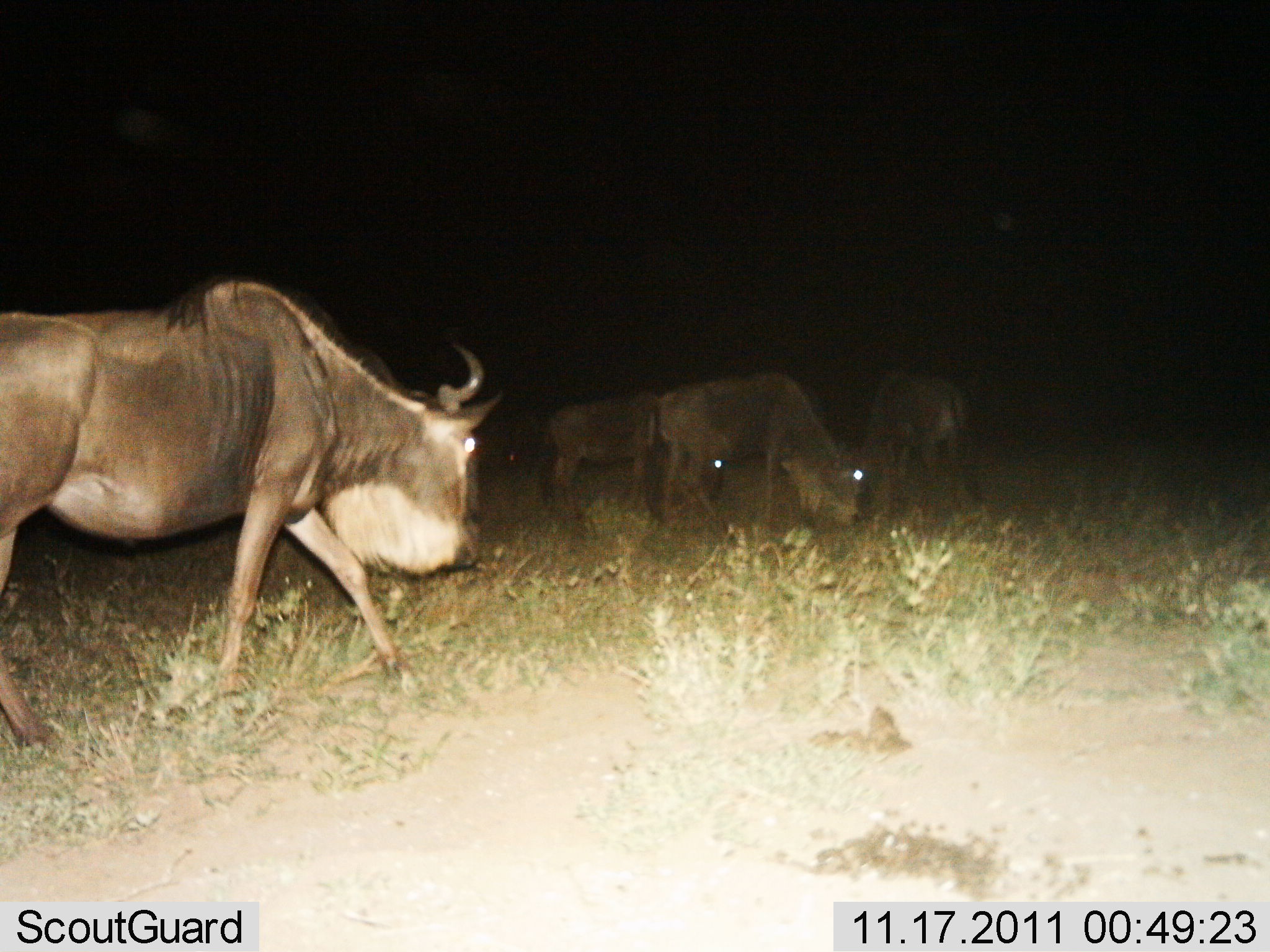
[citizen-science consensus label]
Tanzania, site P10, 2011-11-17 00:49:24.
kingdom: Animalia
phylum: Chordata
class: Mammalia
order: Artiodactyla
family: Bovidae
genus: Connochaetes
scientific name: Connochaetes taurinus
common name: blue wildebeest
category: wildebeest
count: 4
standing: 55%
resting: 0%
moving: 55%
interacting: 0%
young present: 0%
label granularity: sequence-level